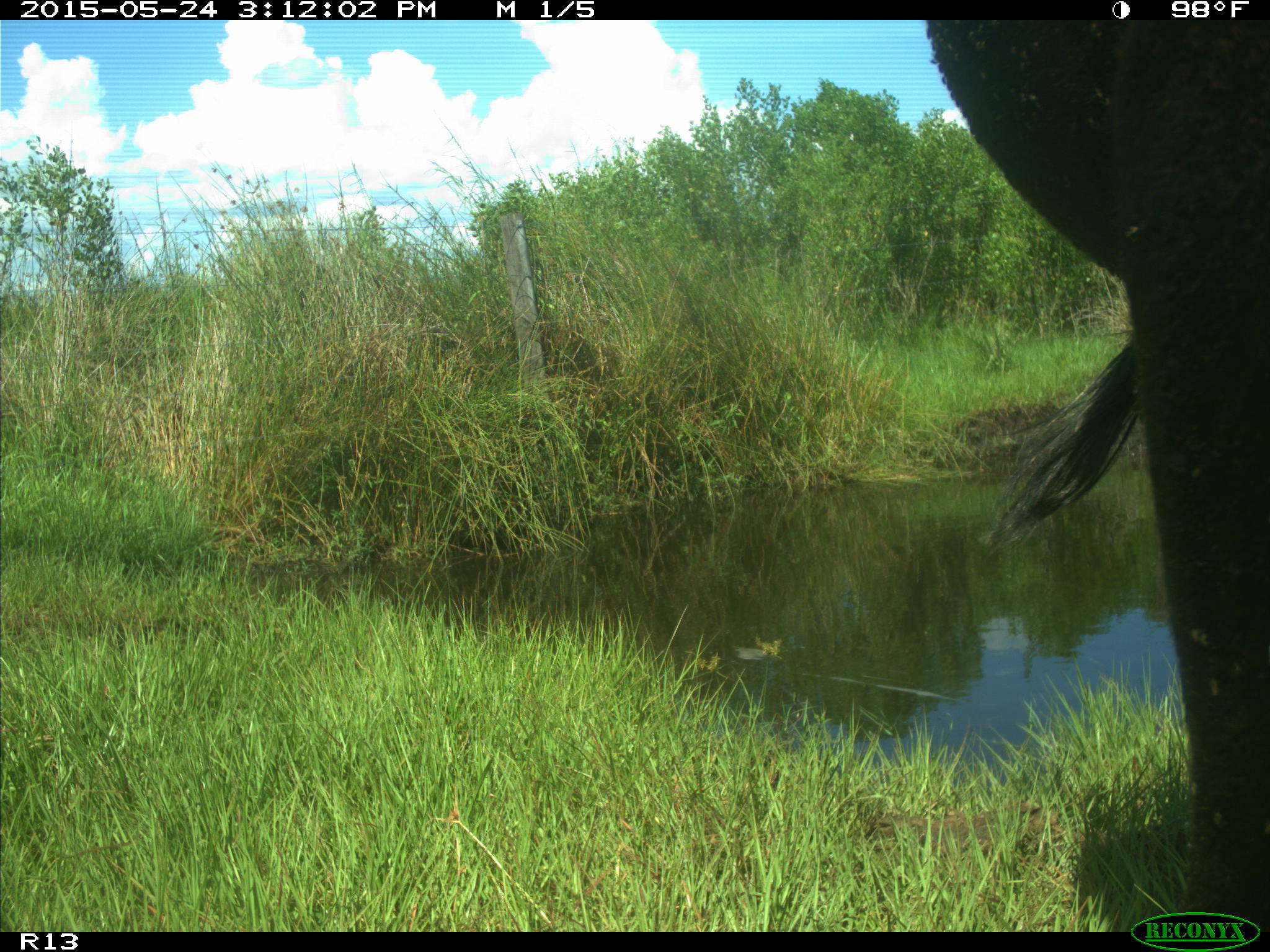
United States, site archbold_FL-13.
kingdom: Animalia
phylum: Chordata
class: Mammalia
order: Artiodactyla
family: Bovidae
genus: Bos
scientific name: Bos taurus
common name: domestic cow